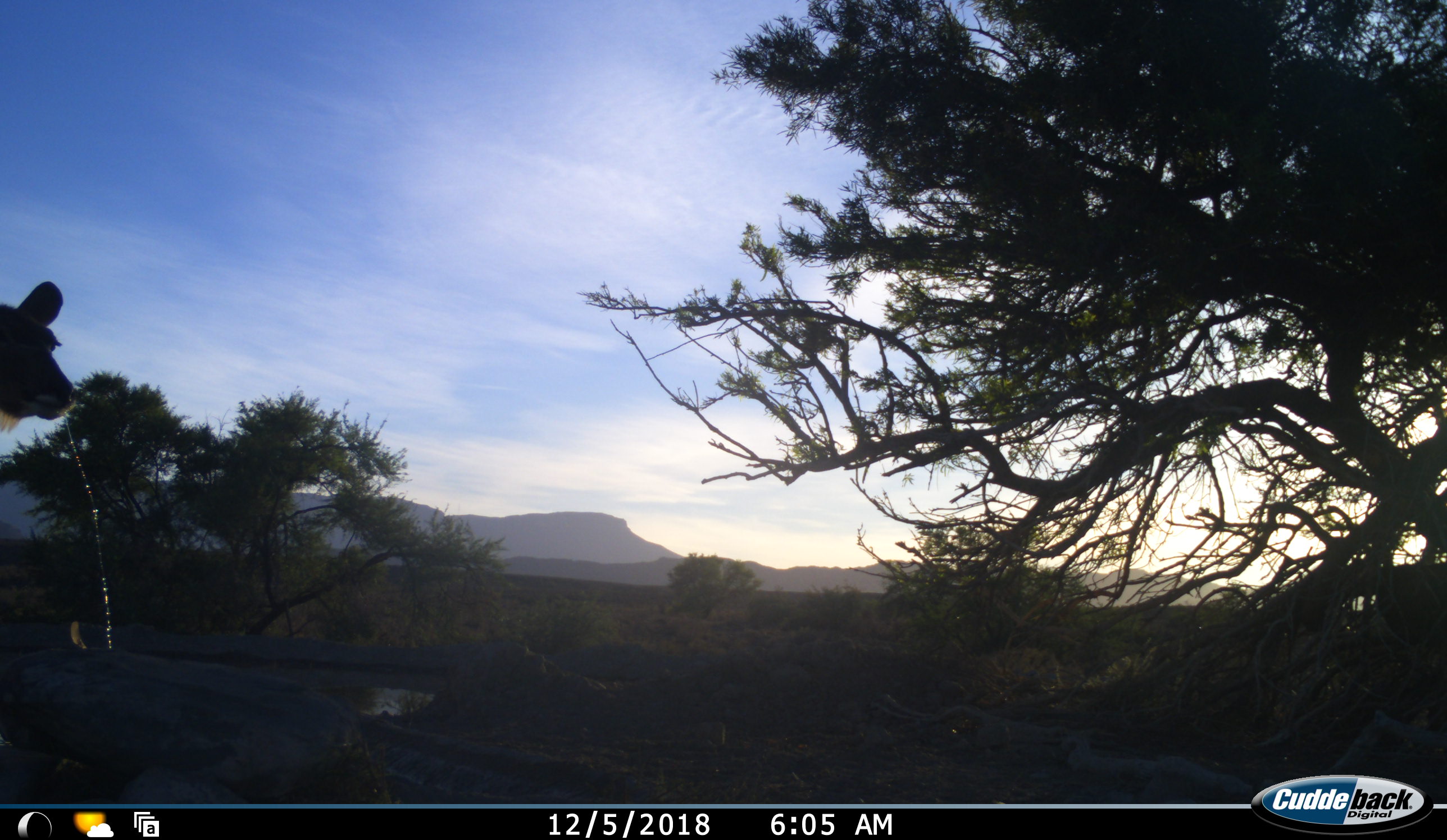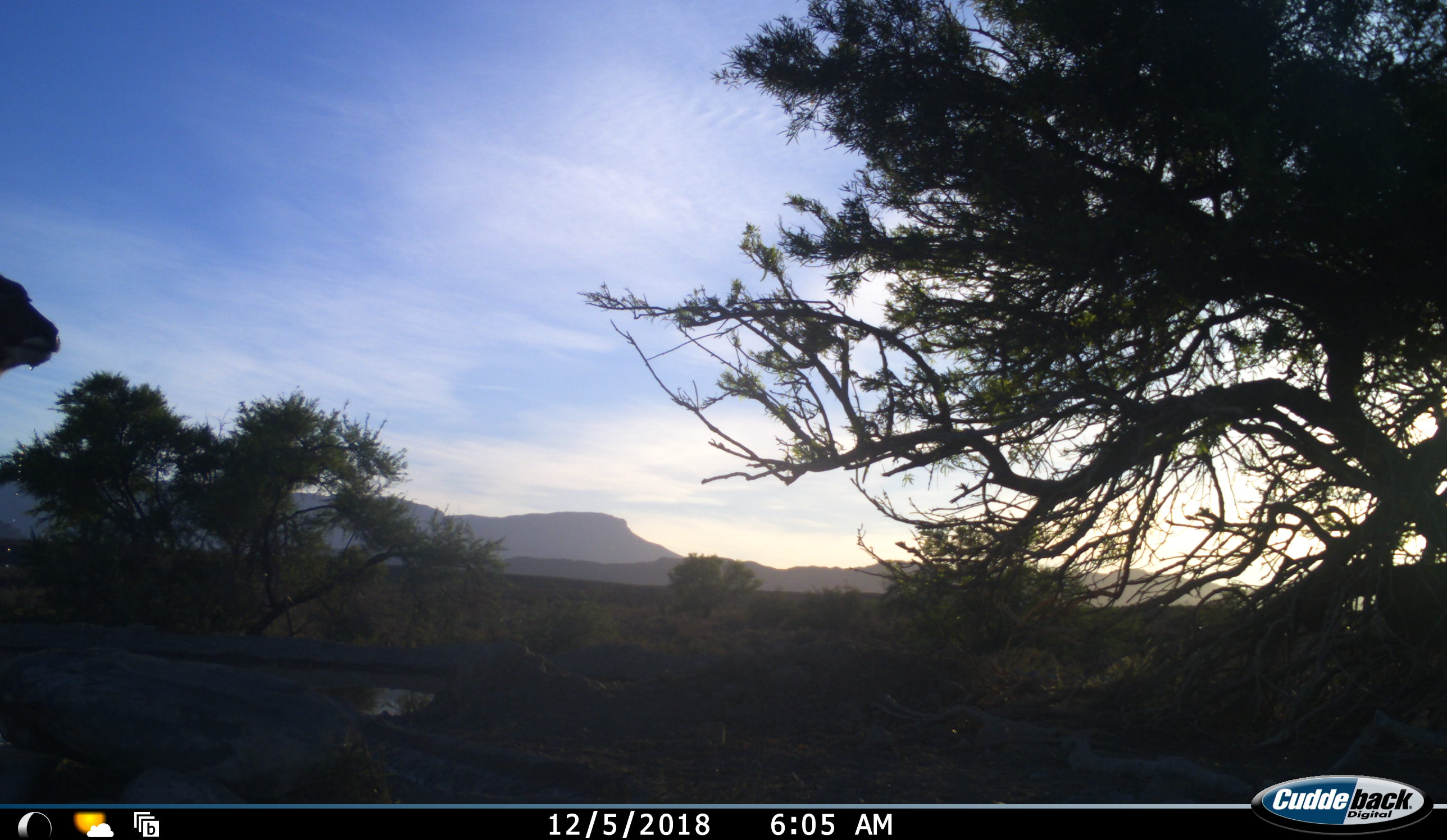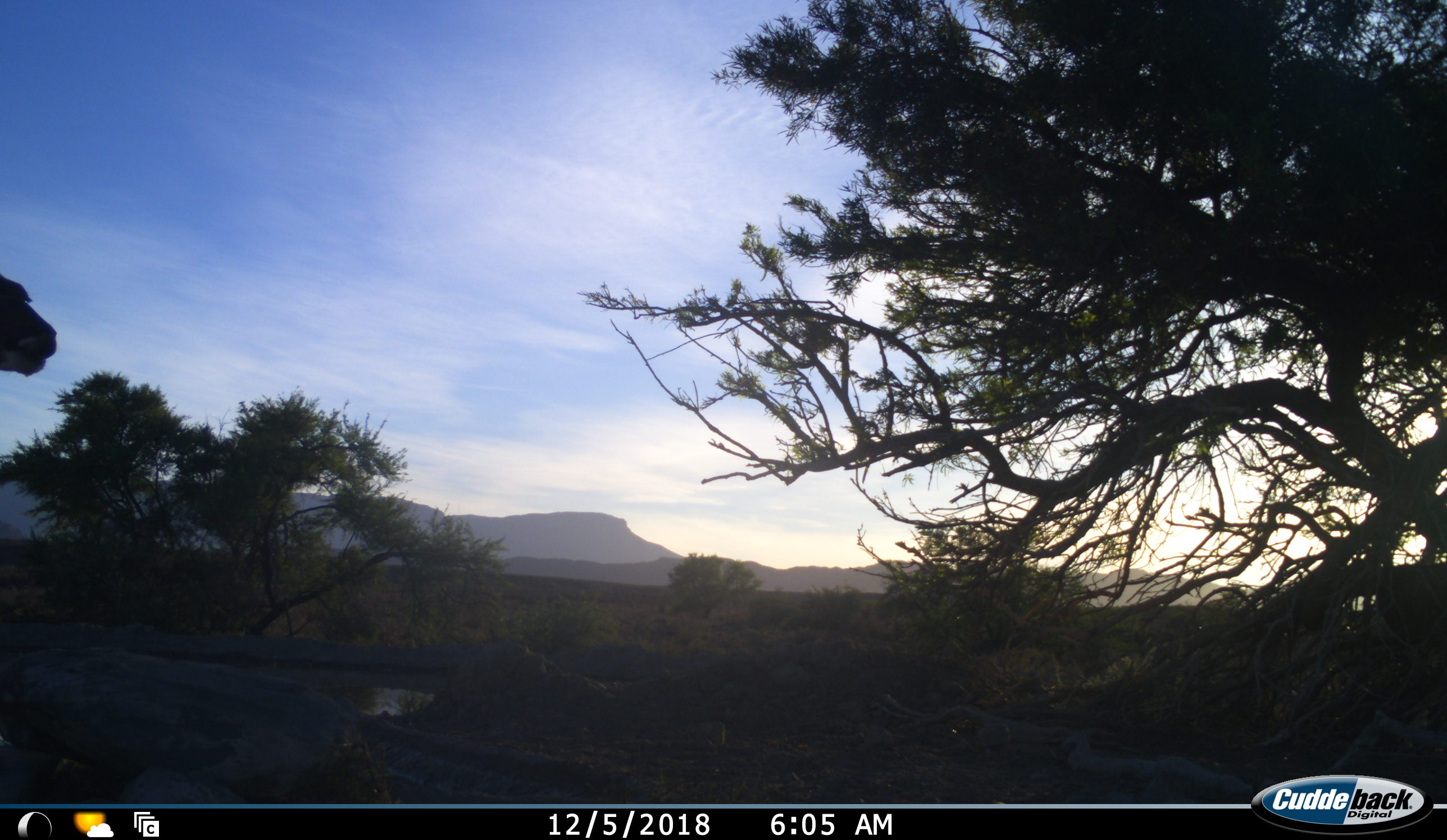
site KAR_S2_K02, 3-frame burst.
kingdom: Animalia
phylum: Chordata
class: Mammalia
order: Artiodactyla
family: Bovidae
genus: Tragelaphus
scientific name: Tragelaphus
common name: kudu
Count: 1.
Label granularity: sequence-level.